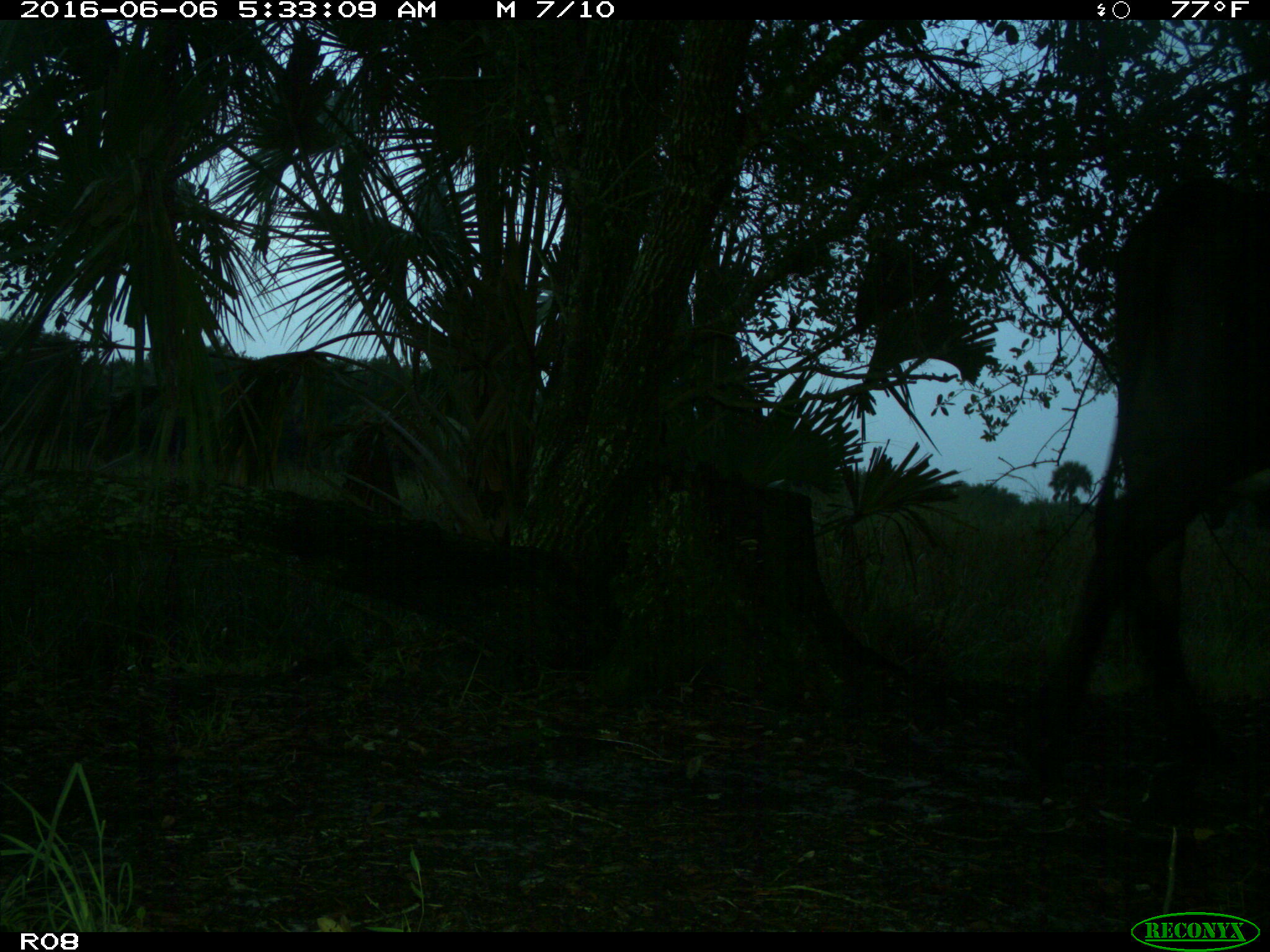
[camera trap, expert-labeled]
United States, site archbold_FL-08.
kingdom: Animalia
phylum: Chordata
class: Mammalia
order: Artiodactyla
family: Bovidae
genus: Bos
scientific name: Bos taurus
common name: domestic cow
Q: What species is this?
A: Bos taurus (domestic cow).